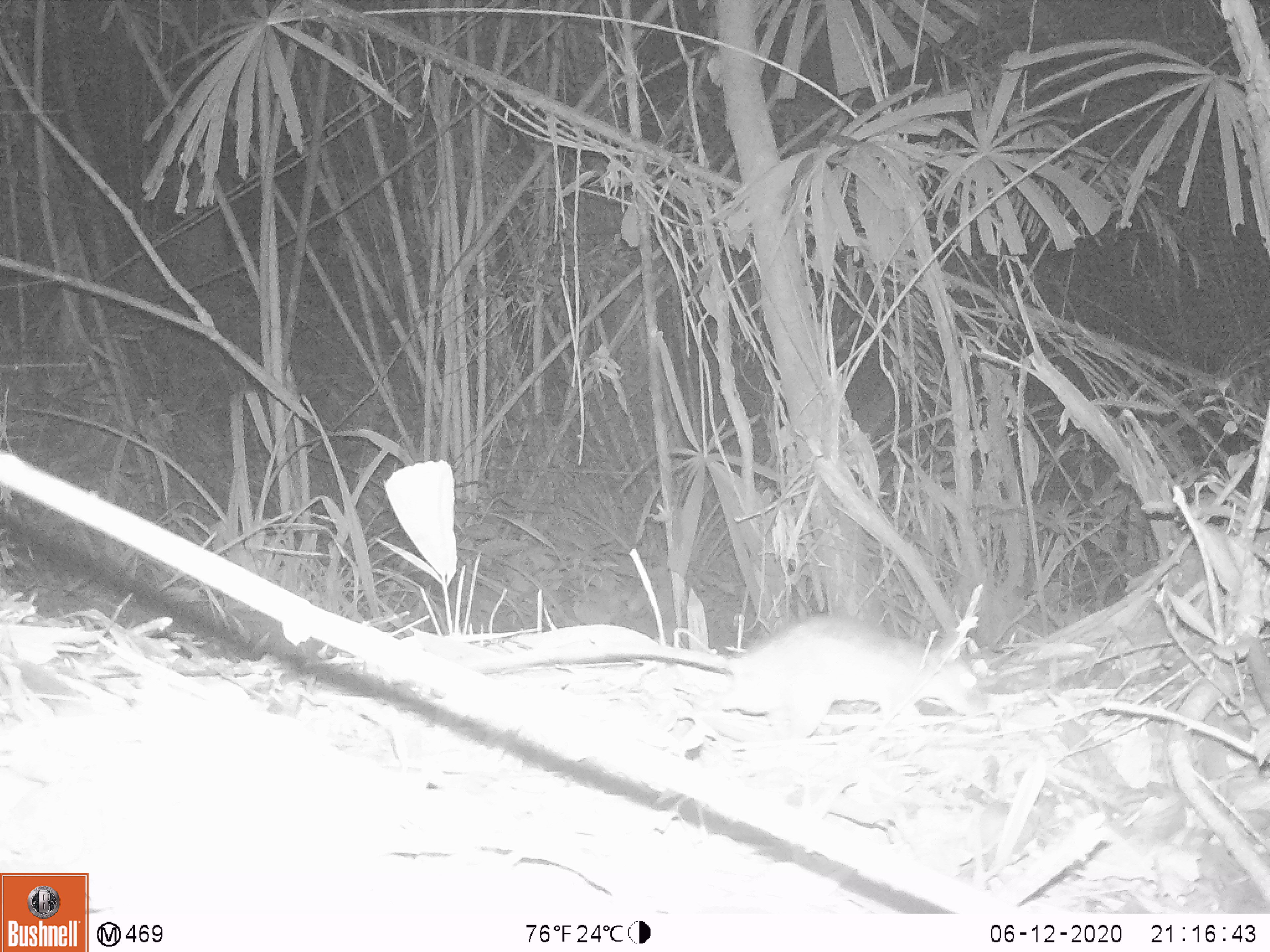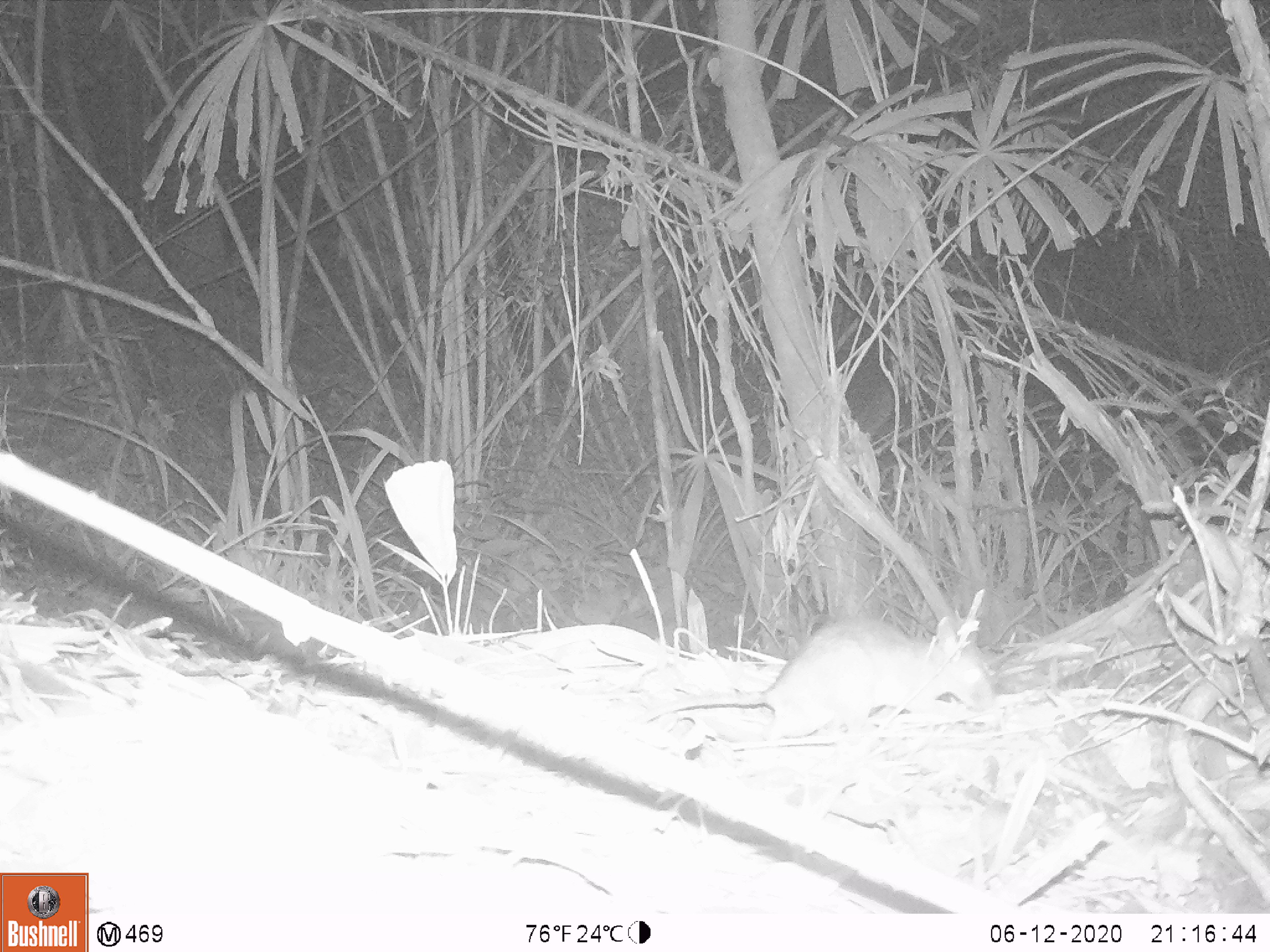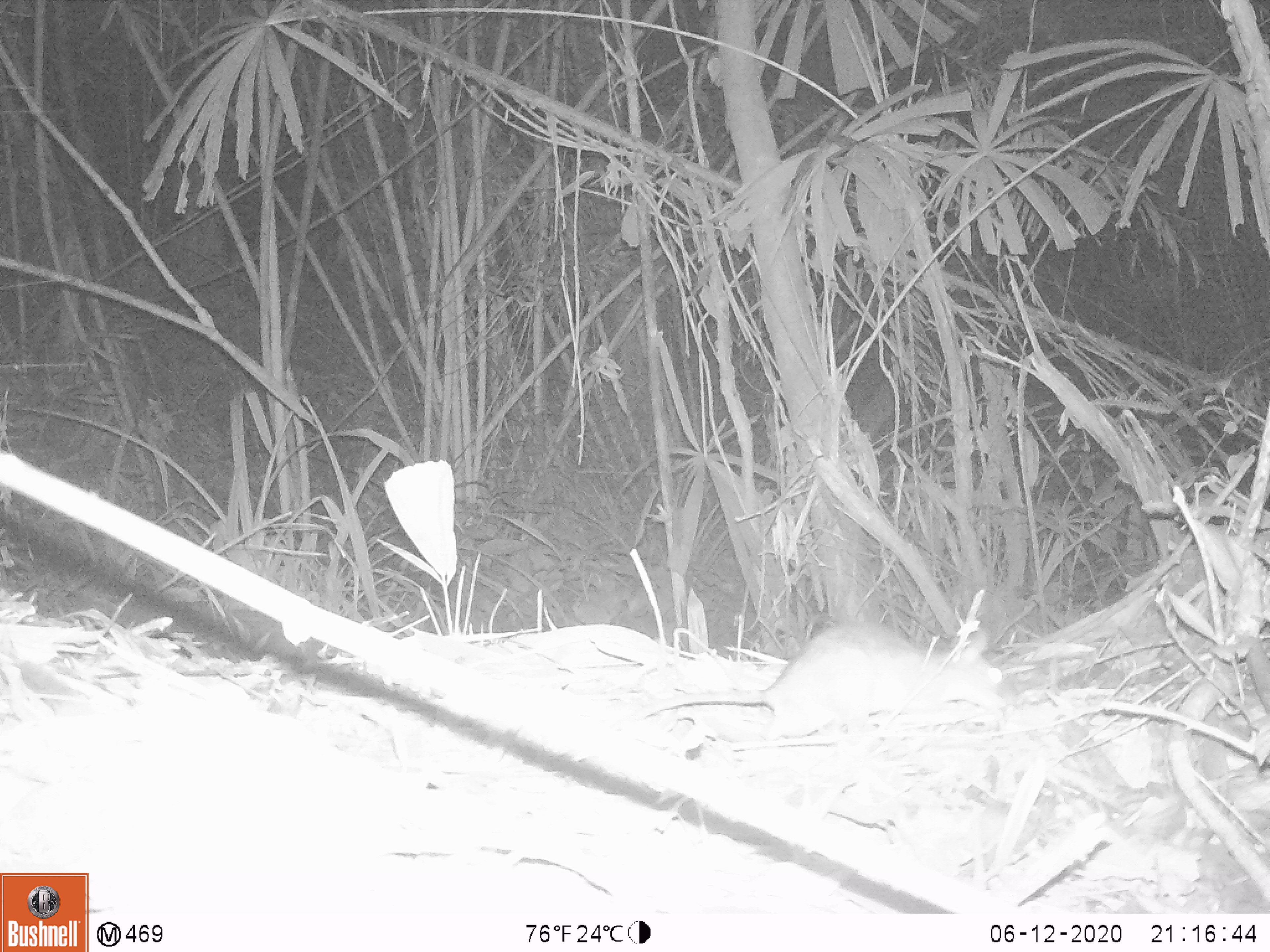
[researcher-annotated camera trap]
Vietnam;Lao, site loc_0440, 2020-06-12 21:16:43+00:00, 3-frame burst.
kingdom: Animalia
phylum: Chordata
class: Mammalia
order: Rodentia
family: Muridae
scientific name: Muridae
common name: old-world mice and rats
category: unidentified murid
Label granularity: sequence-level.